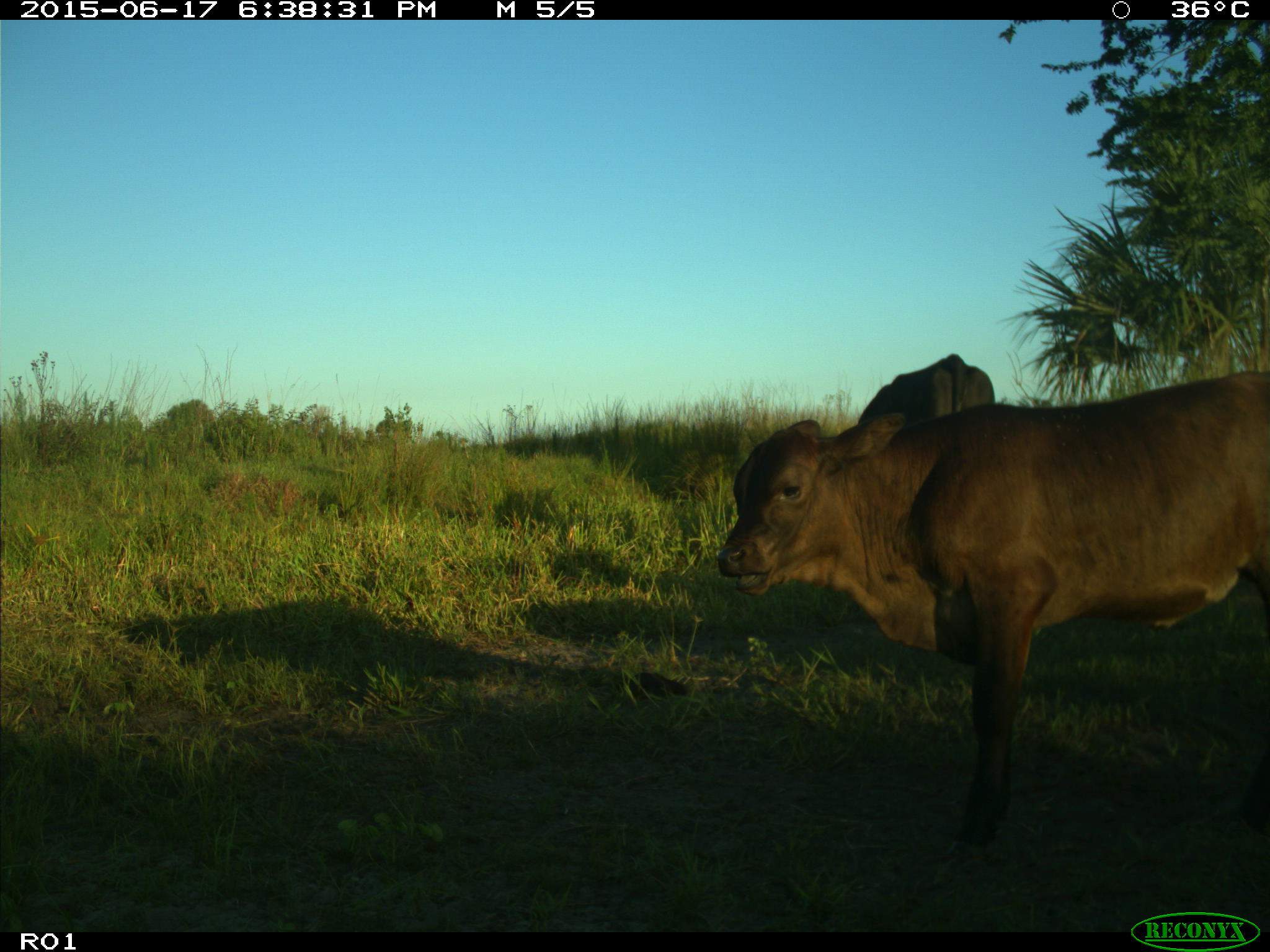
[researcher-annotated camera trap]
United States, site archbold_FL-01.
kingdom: Animalia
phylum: Chordata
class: Mammalia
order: Artiodactyla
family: Bovidae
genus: Bos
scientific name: Bos taurus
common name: domestic cow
Bos taurus (domestic cow).